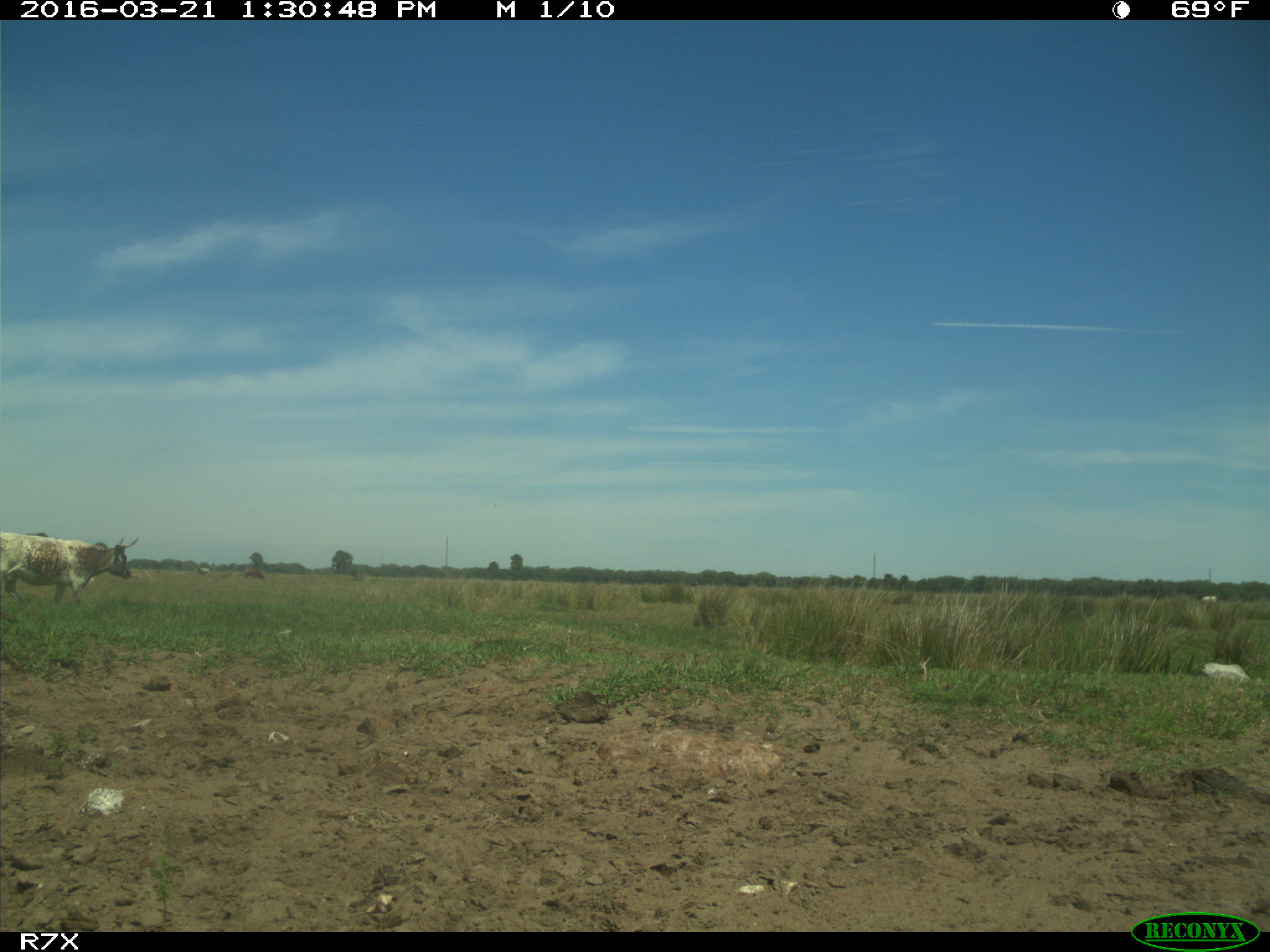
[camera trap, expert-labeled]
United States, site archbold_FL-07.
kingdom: Animalia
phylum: Chordata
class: Mammalia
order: Artiodactyla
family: Bovidae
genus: Bos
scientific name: Bos taurus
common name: domestic cow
Bos taurus (domestic cow).